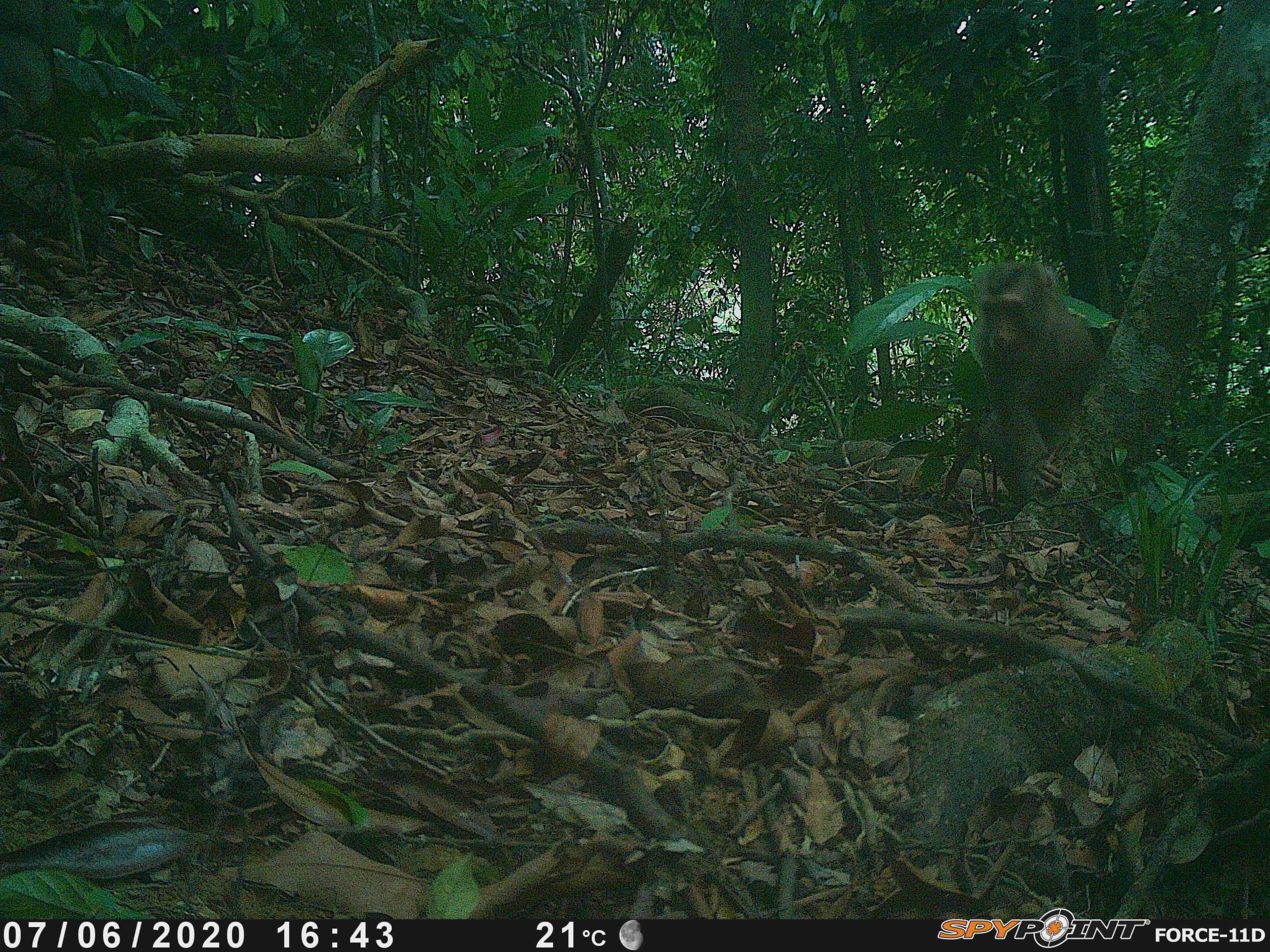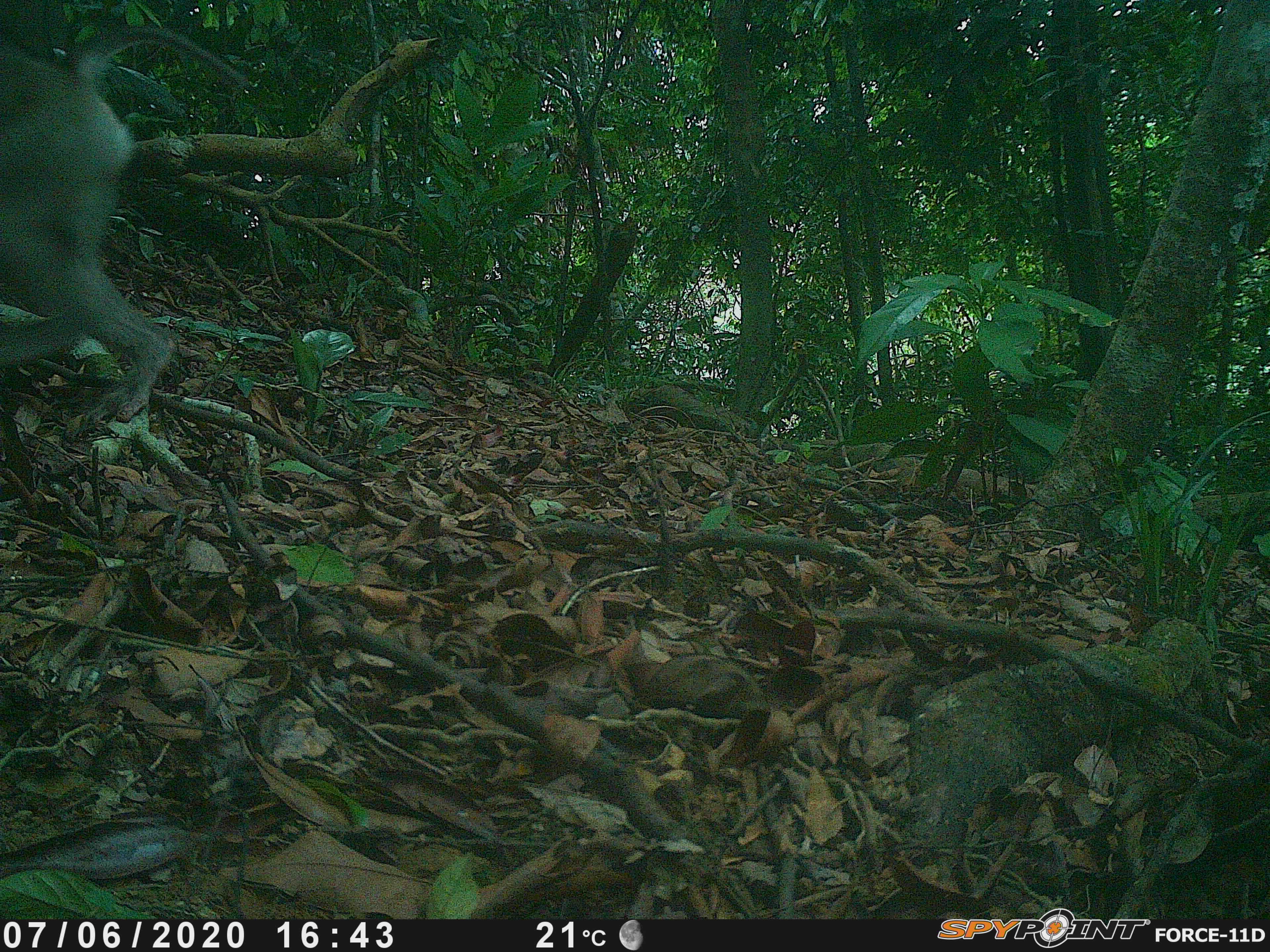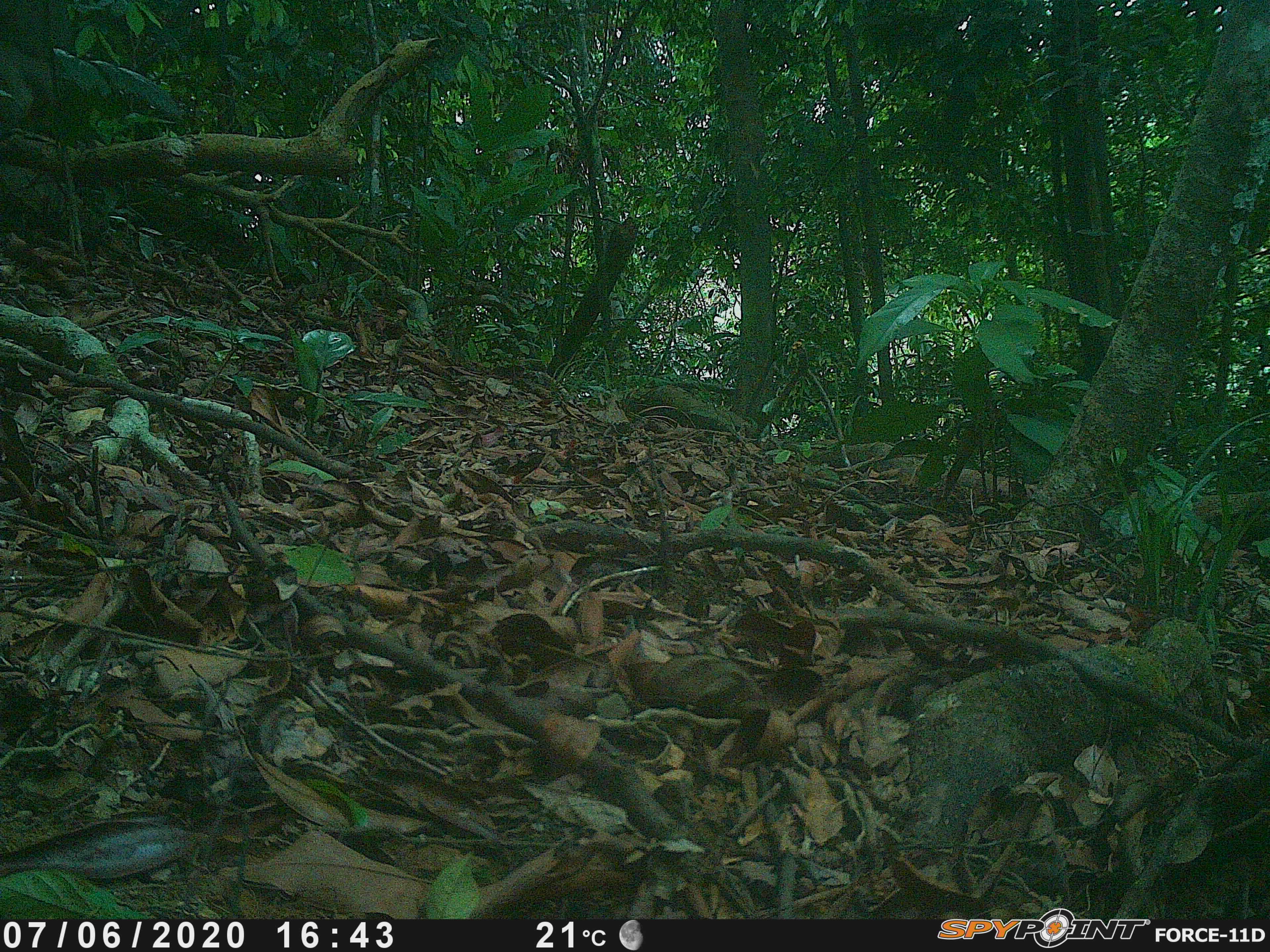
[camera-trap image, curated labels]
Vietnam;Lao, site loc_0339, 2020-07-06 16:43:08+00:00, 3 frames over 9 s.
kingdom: Animalia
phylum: Chordata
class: Mammalia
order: Primates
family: Cercopithecidae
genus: Macaca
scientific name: Macaca nemestrina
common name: pig-tailed macaque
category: pig tailed macaque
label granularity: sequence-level